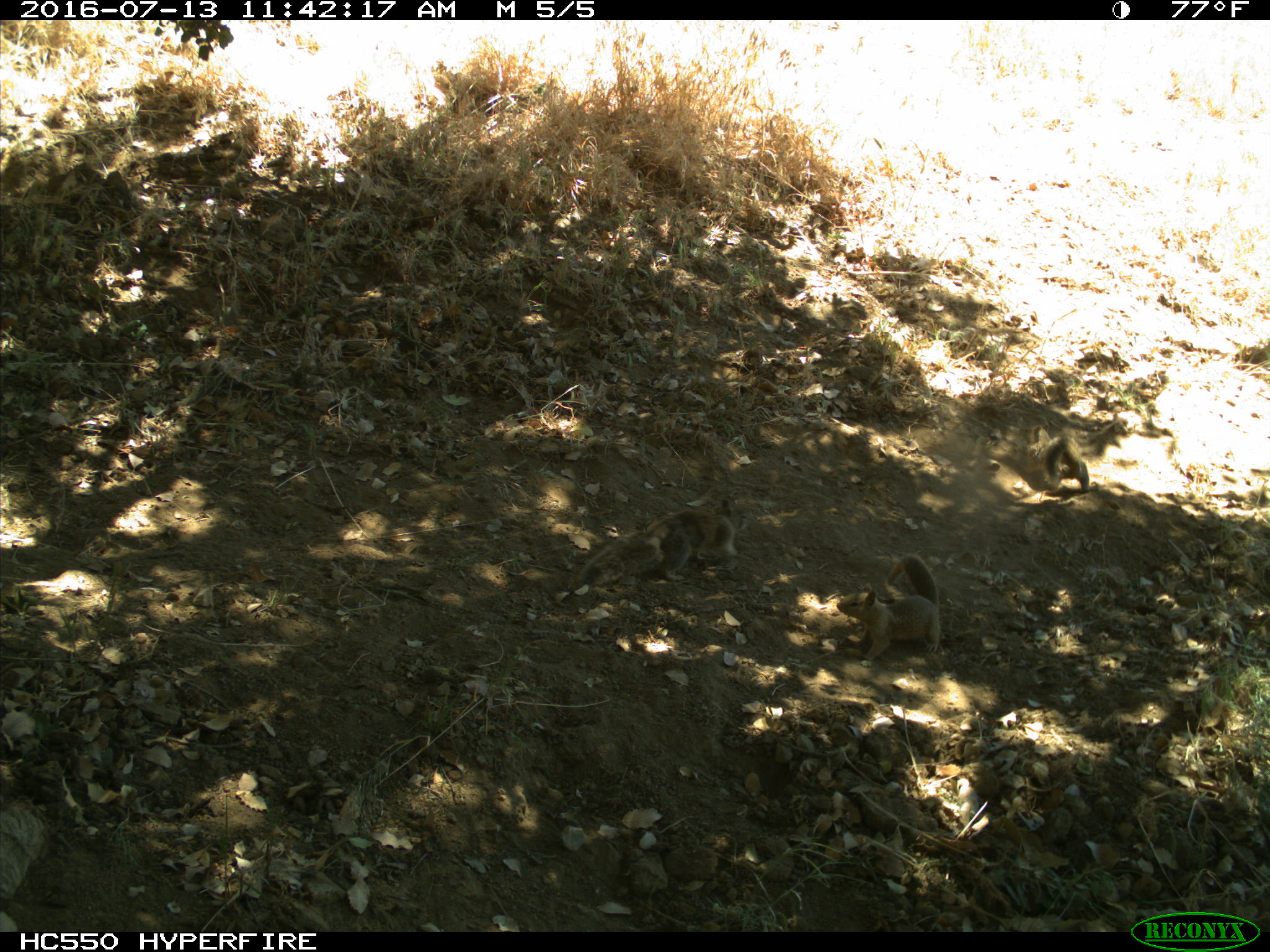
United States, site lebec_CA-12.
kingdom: Animalia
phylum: Chordata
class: Mammalia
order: Rodentia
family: Sciuridae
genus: Otospermophilus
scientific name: Otospermophilus beecheyi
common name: california ground squirrel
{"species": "Otospermophilus beecheyi (california ground squirrel)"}